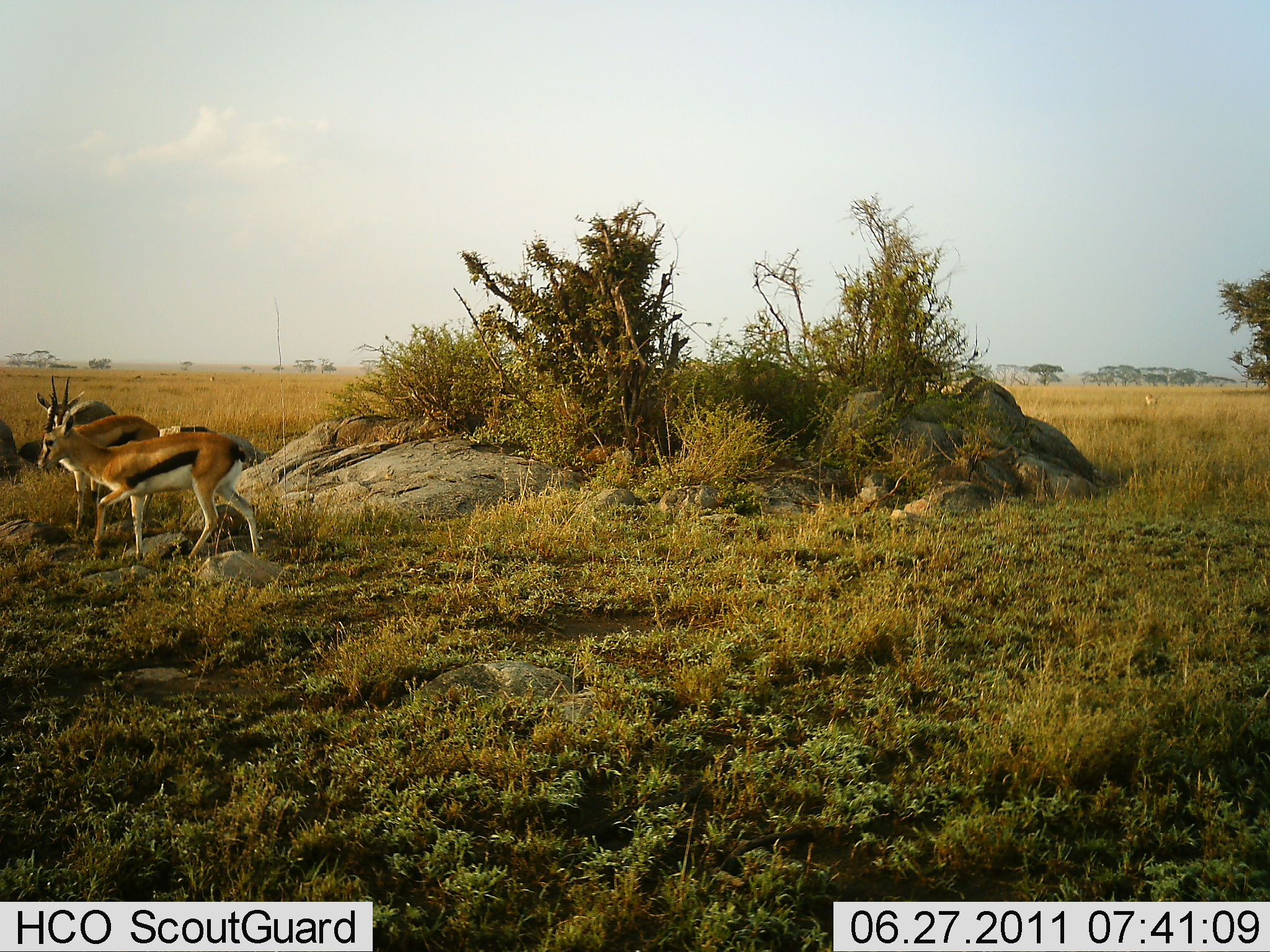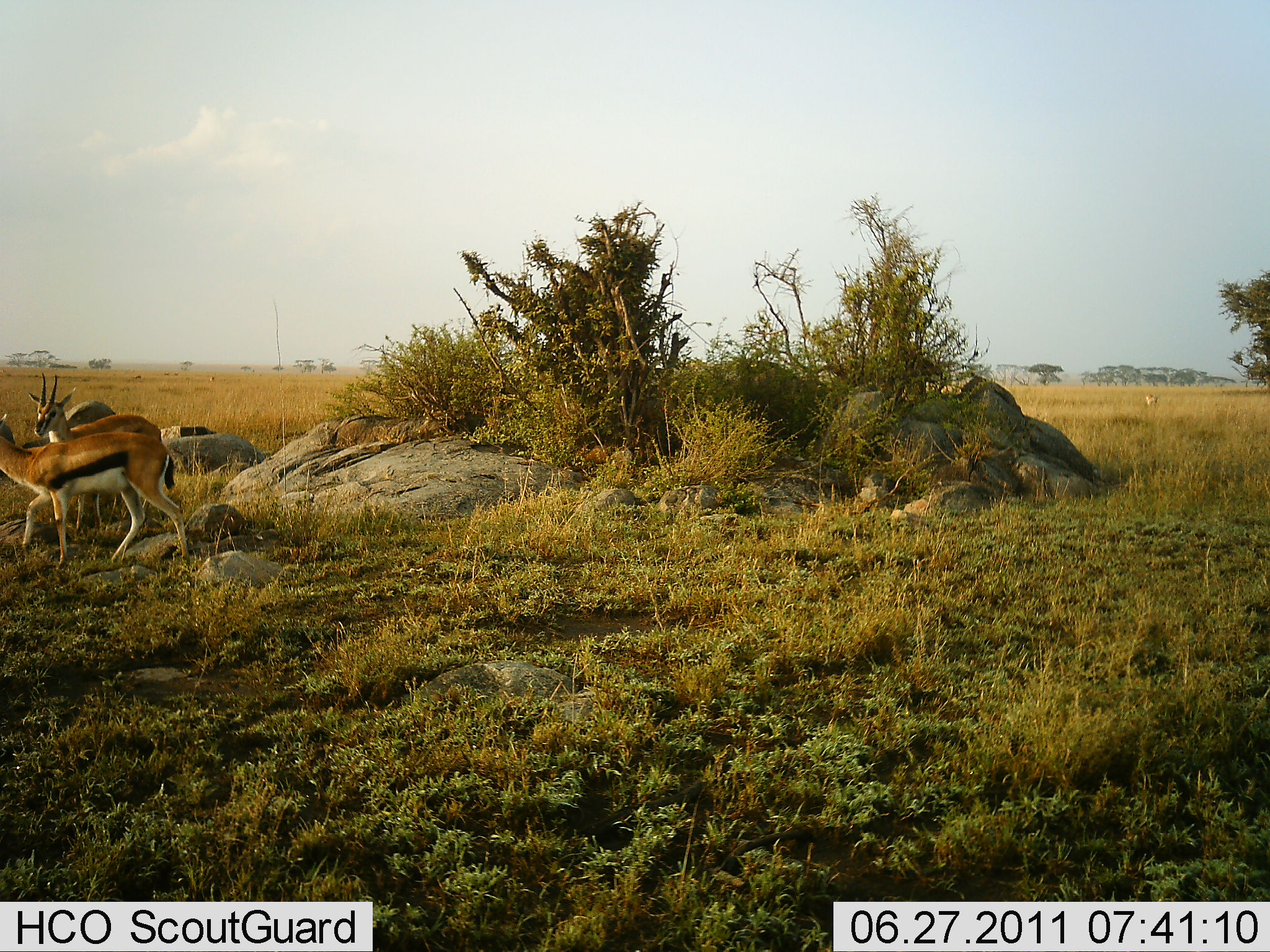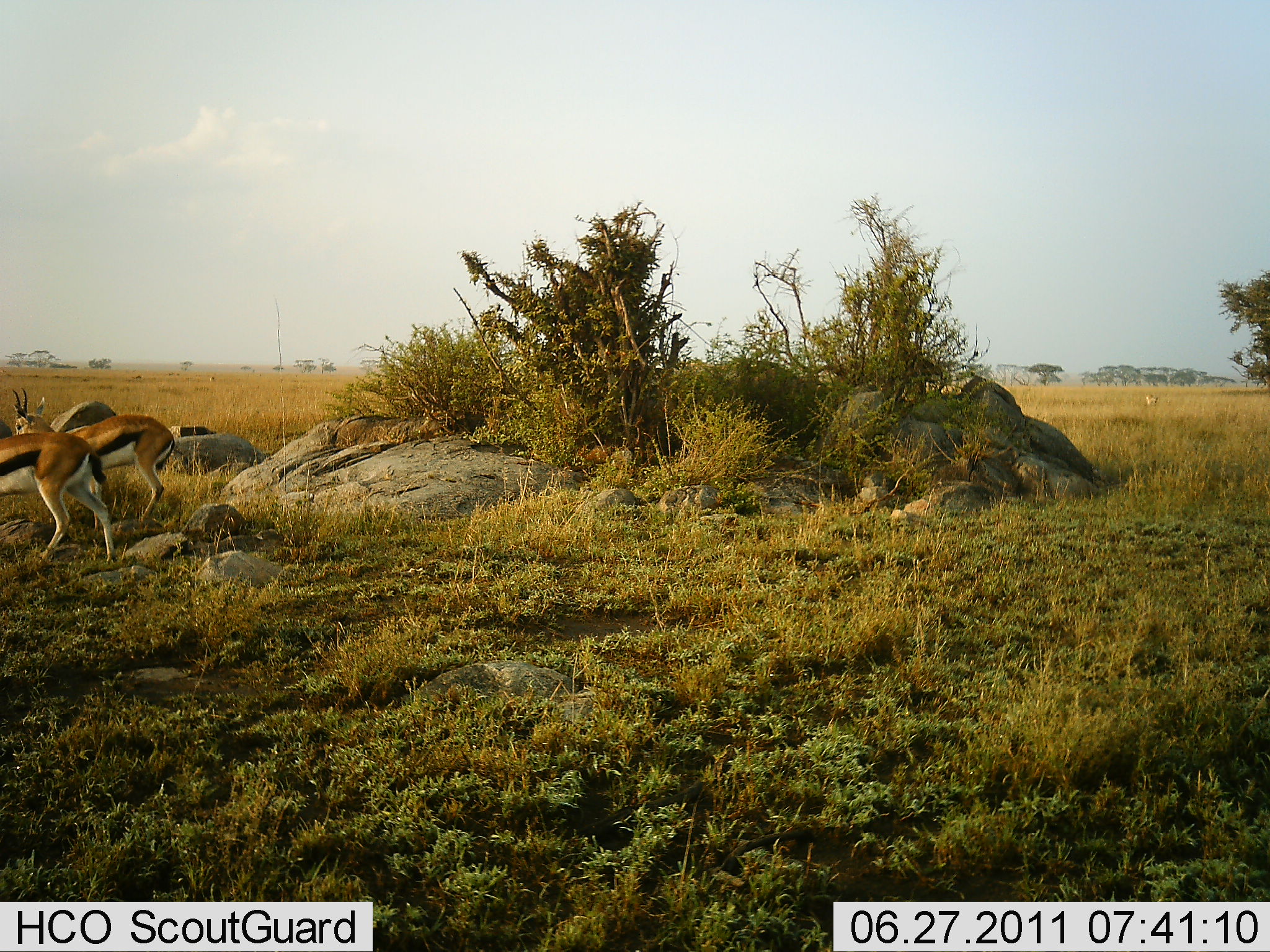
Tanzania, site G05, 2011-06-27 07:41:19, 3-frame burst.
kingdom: Animalia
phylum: Chordata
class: Mammalia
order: Artiodactyla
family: Bovidae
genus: Eudorcas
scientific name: Eudorcas thomsonii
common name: thomson's gazelle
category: gazellethomsons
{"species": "gazellethomsons (thomson's gazelle) (Eudorcas thomsonii)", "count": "2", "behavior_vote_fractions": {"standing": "20%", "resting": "0%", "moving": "87%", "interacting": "0%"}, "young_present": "0%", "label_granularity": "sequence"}